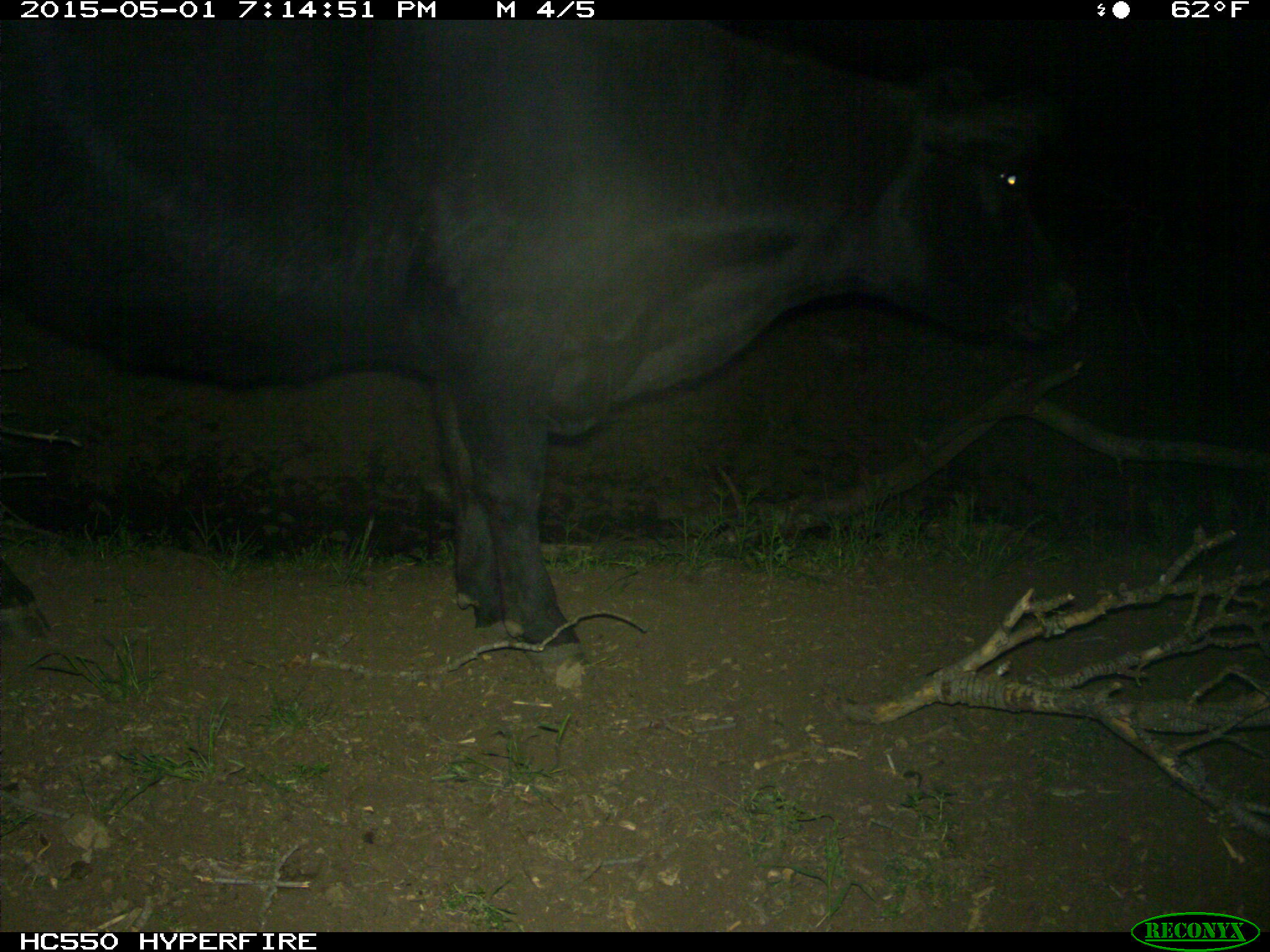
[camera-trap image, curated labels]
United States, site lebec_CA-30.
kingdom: Animalia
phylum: Chordata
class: Mammalia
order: Artiodactyla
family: Bovidae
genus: Bos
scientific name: Bos taurus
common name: domestic cow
Bos taurus (domestic cow).